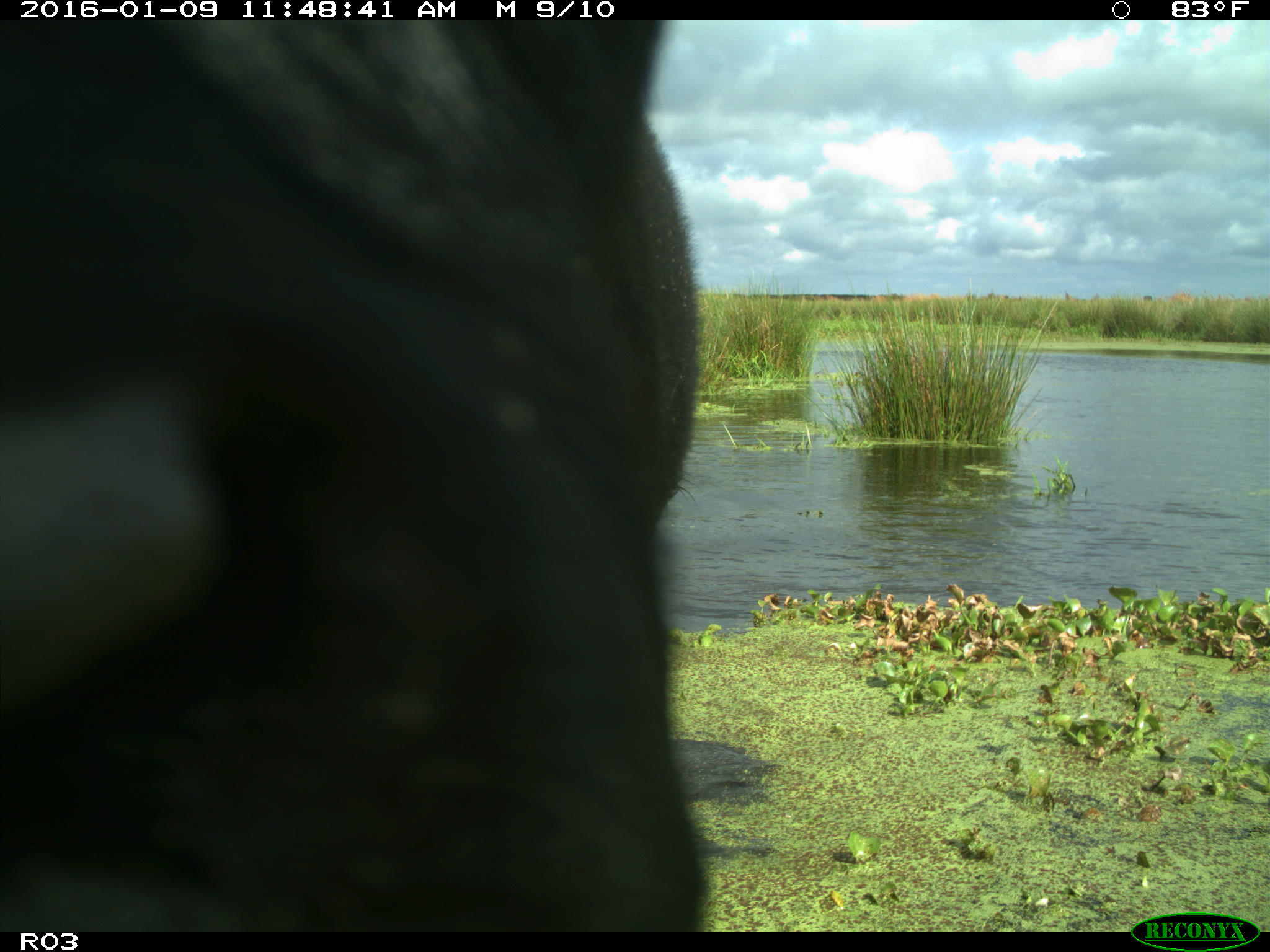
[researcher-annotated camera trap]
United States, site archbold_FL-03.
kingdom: Animalia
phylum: Chordata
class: Mammalia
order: Artiodactyla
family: Bovidae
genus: Bos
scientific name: Bos taurus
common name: domestic cow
Bos taurus (domestic cow).